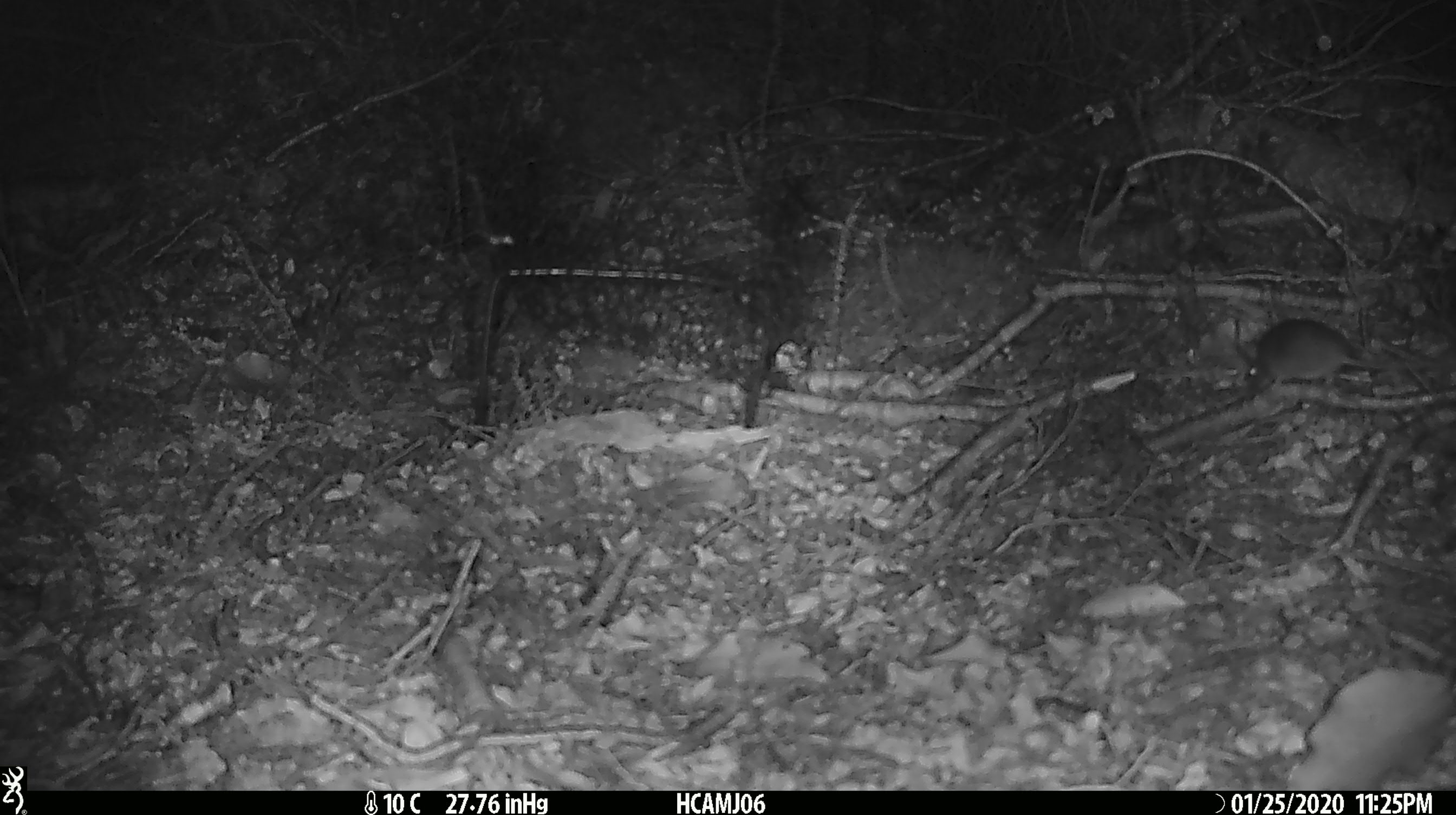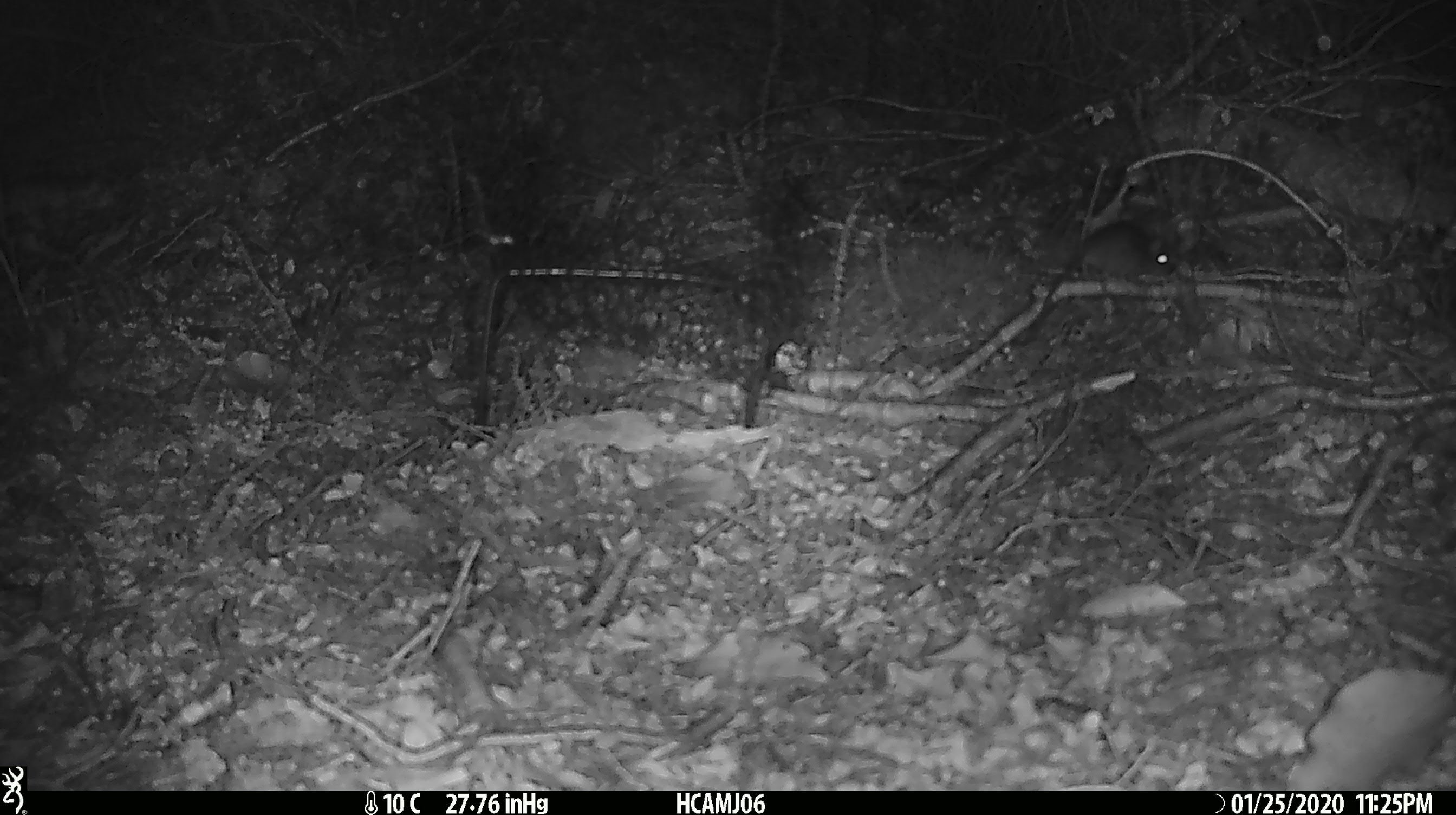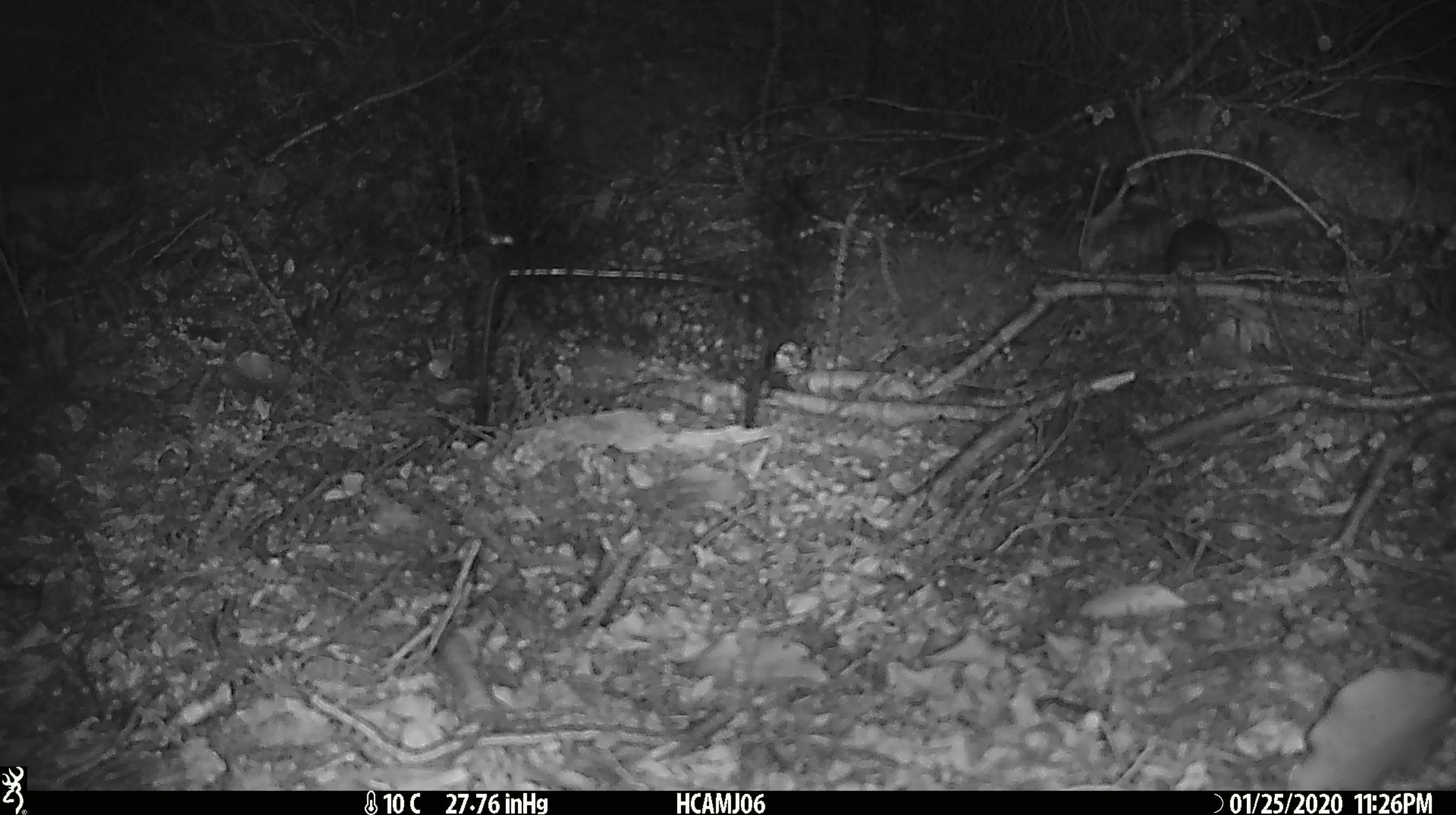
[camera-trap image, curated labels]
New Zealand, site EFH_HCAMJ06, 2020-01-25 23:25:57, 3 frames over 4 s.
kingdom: Animalia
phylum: Chordata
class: Mammalia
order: Rodentia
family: Muridae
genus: Mus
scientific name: Mus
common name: mouse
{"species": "mouse (Mus)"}